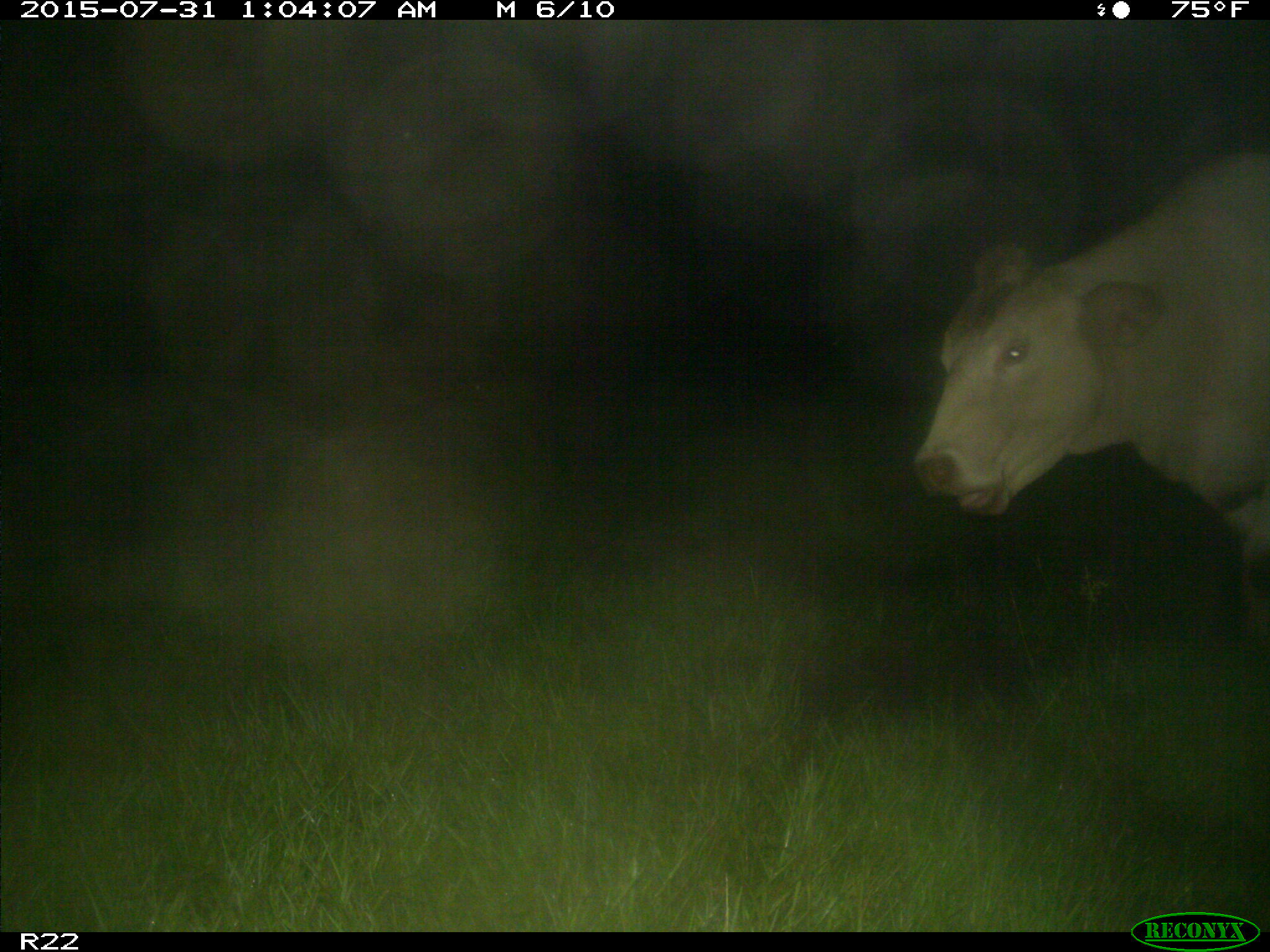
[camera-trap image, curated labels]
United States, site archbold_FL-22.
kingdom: Animalia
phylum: Chordata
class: Mammalia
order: Artiodactyla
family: Bovidae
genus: Bos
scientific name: Bos taurus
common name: domestic cow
Bos taurus (domestic cow).